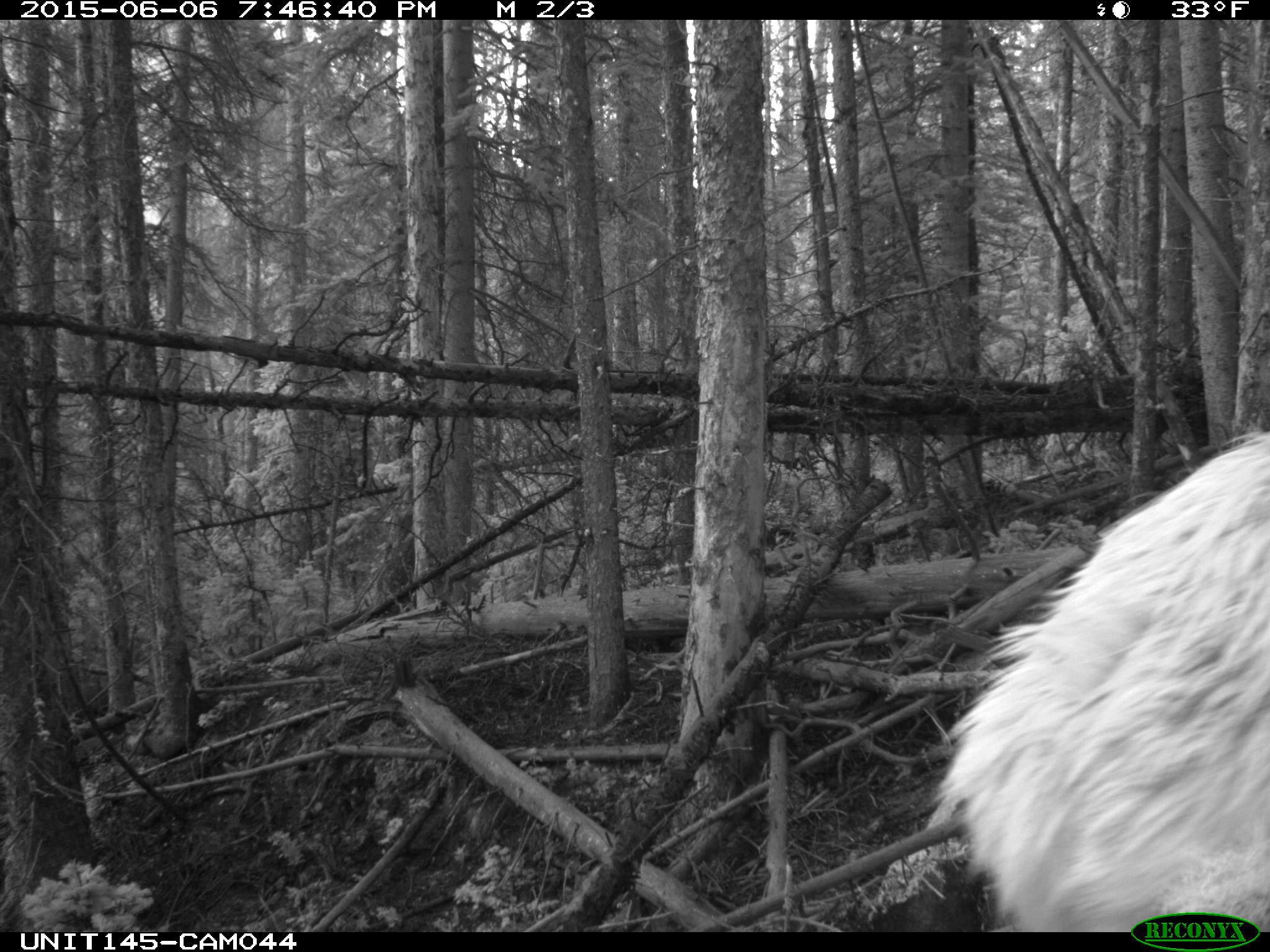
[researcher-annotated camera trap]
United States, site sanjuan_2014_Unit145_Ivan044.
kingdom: Animalia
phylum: Chordata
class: Mammalia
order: Artiodactyla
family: Cervidae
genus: Cervus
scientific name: Cervus elaphus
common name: red deer